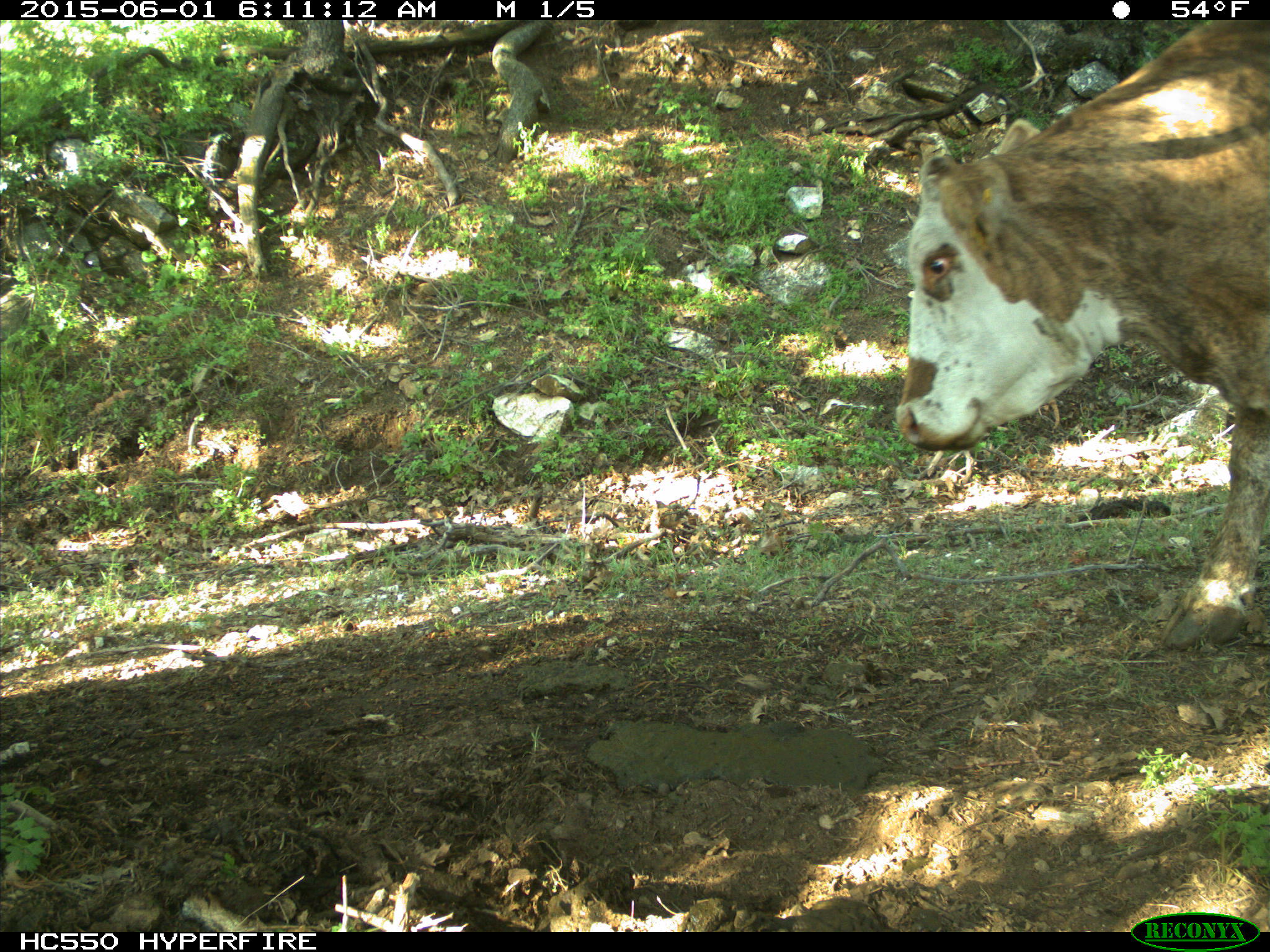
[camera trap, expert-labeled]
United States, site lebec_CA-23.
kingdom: Animalia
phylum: Chordata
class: Mammalia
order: Artiodactyla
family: Bovidae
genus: Bos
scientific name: Bos taurus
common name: domestic cow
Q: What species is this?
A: Bos taurus (domestic cow).